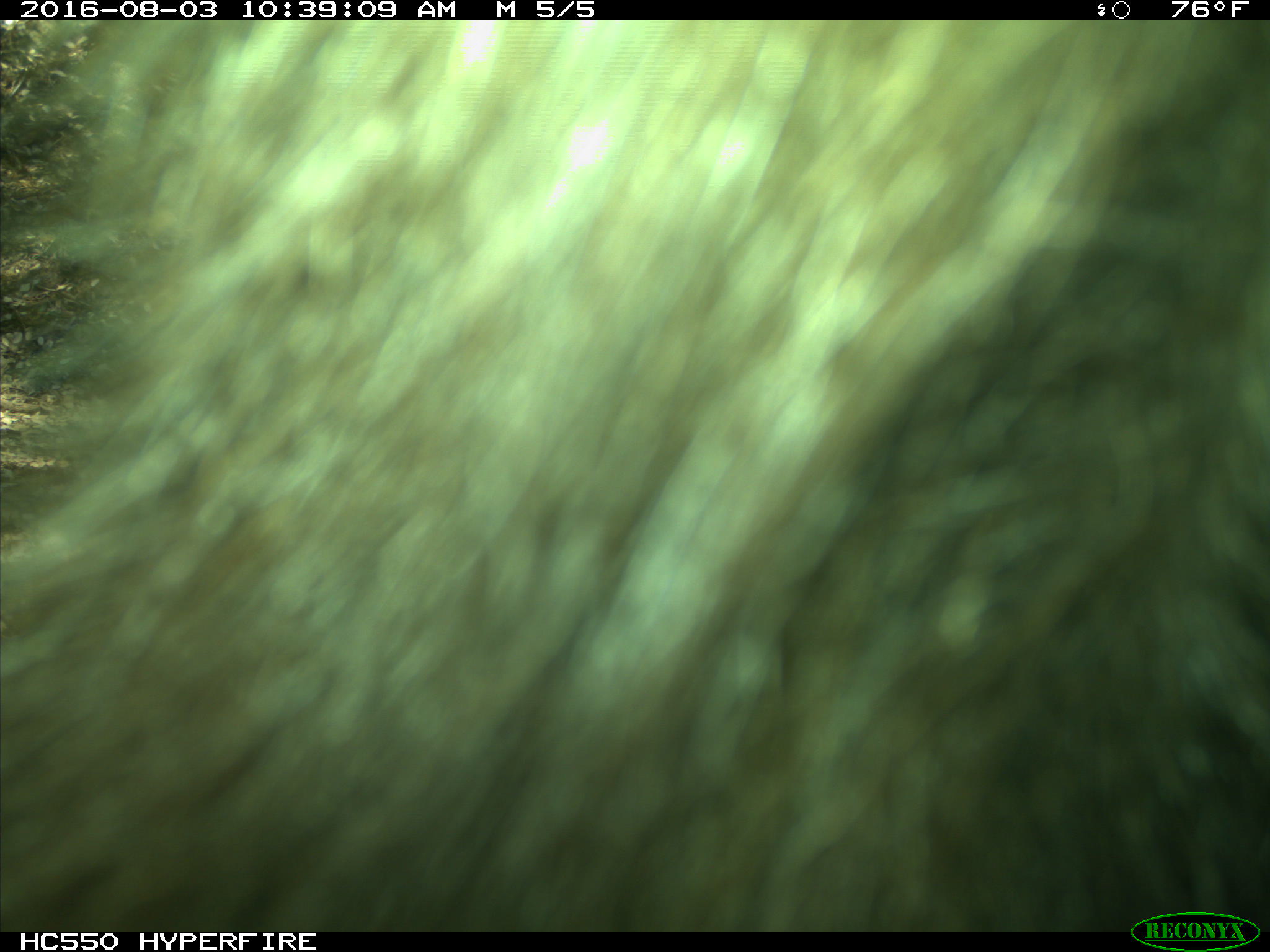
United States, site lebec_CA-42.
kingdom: Animalia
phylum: Chordata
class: Mammalia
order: Carnivora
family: Ursidae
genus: Ursus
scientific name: Ursus americanus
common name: american black bear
Ursus americanus (american black bear).